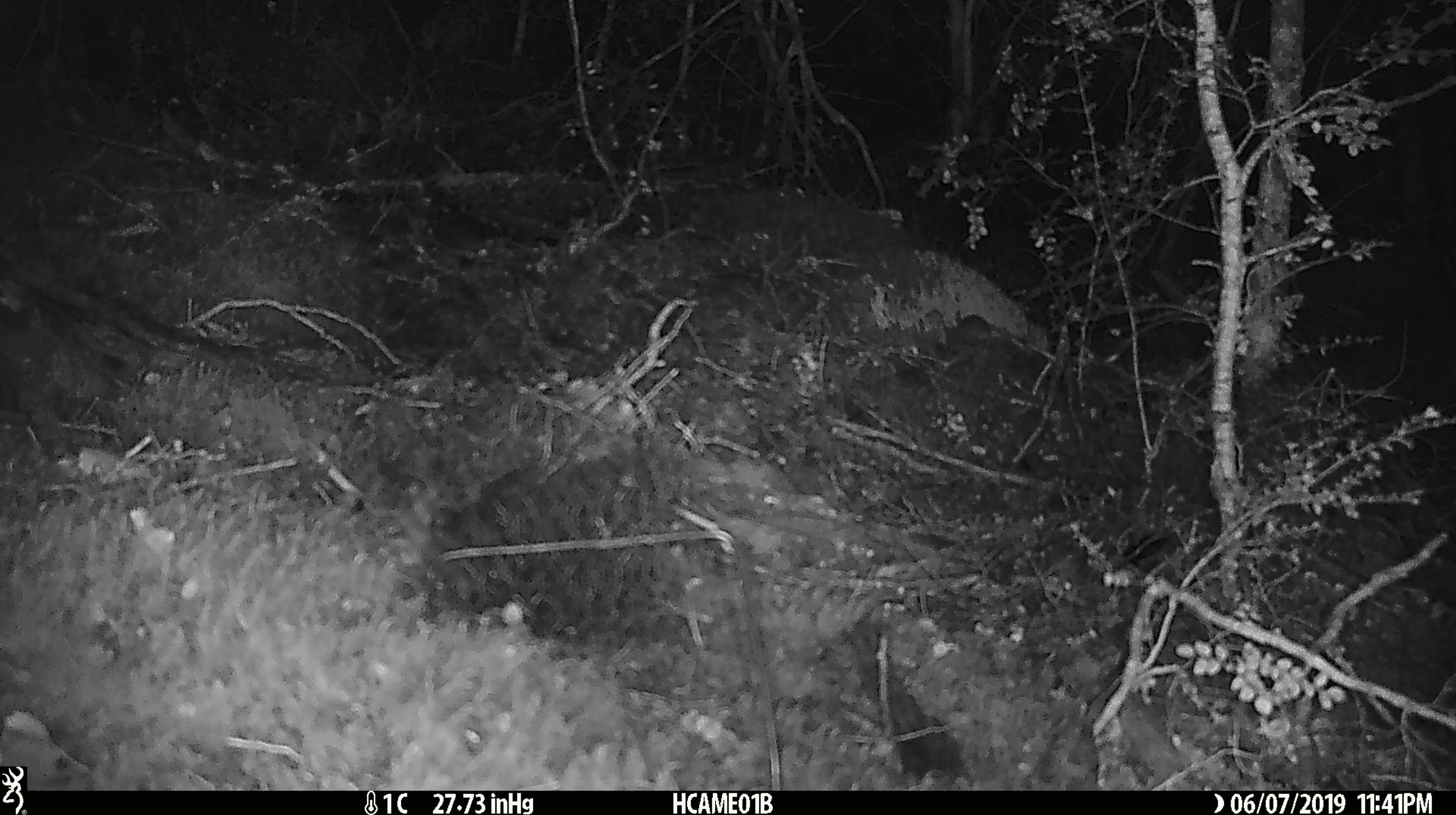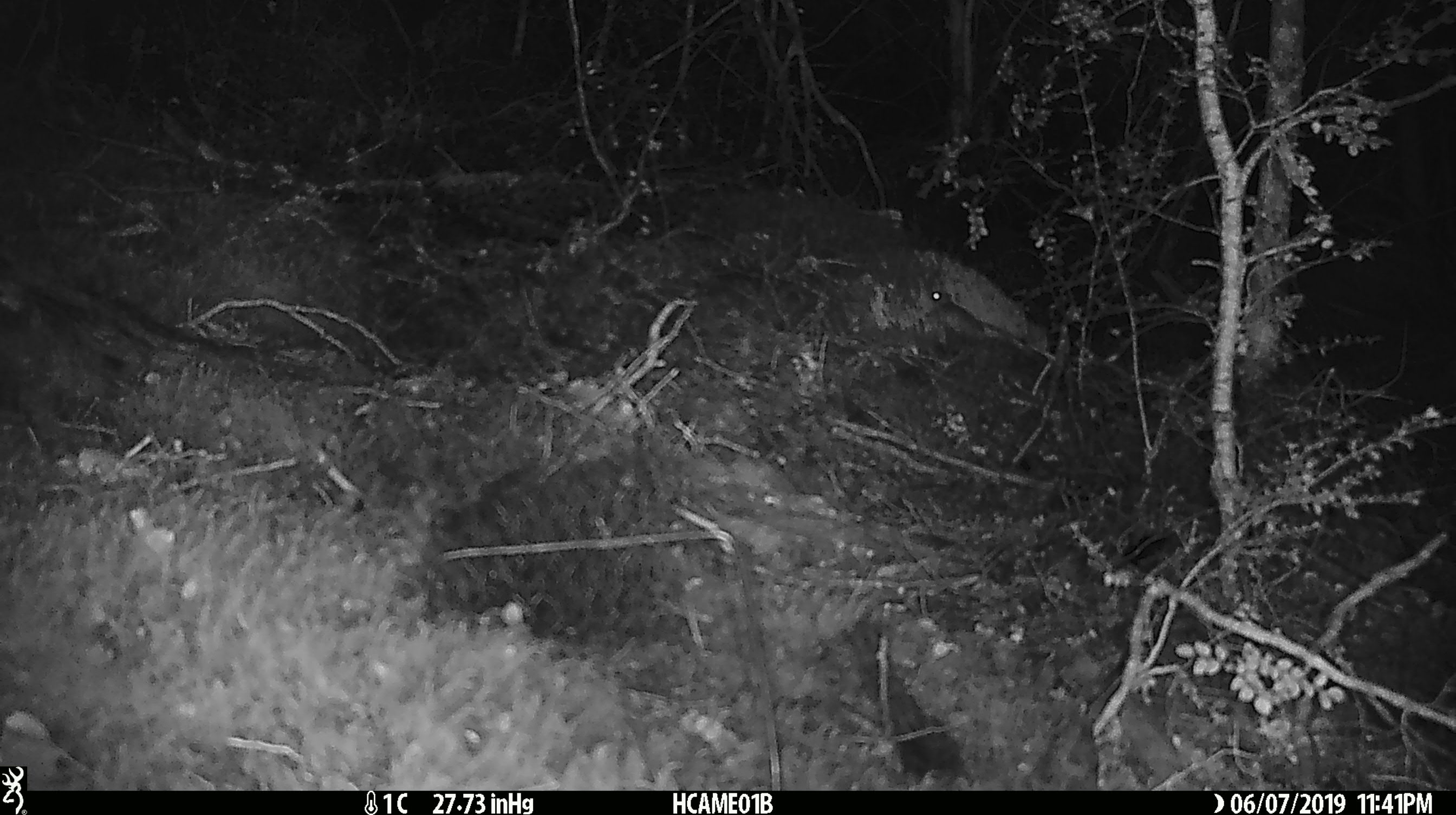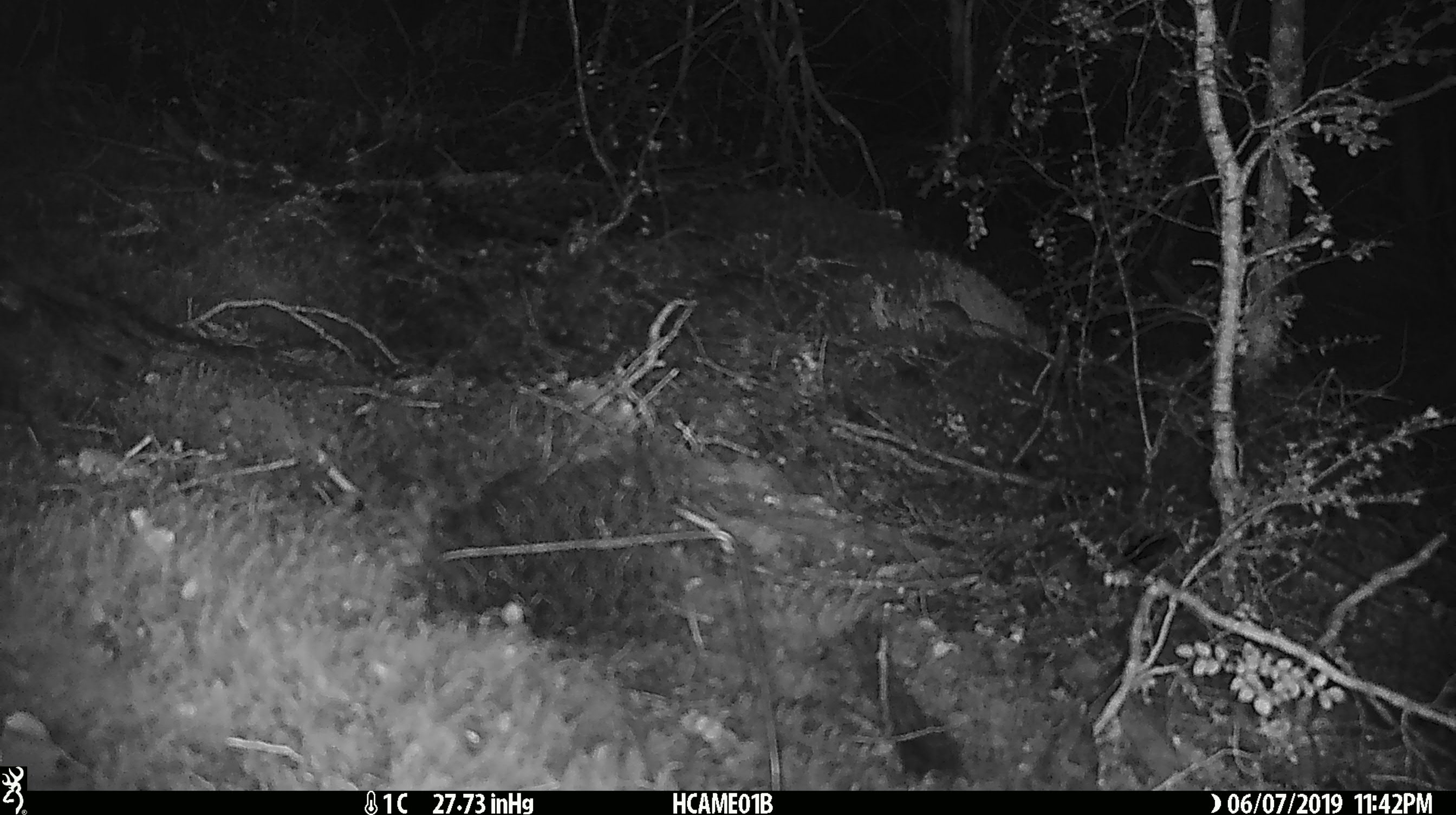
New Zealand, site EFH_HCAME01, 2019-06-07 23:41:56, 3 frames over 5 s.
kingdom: Animalia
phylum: Chordata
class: Mammalia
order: Rodentia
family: Muridae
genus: Mus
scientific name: Mus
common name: mouse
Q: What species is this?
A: Mouse (Mus).